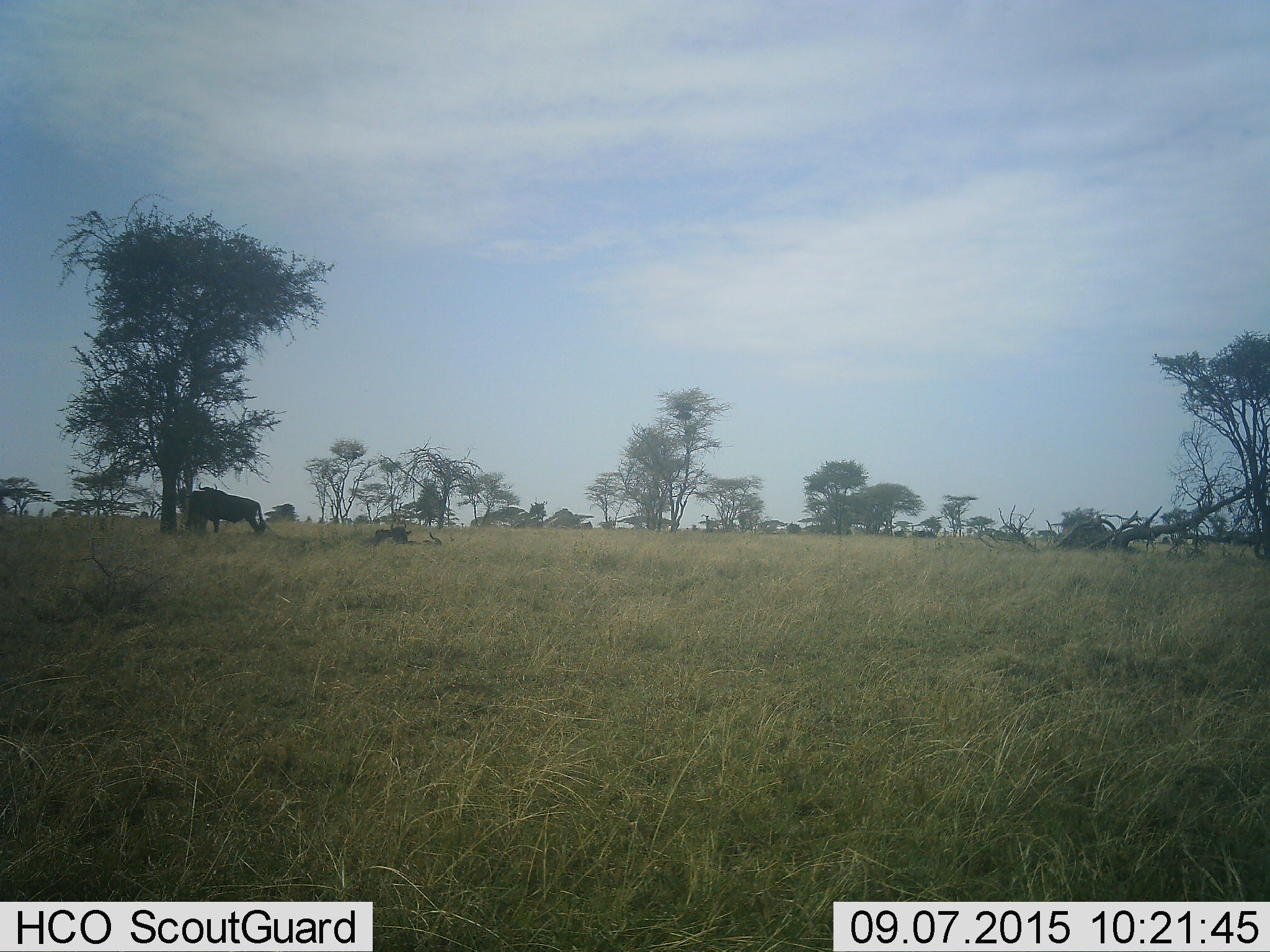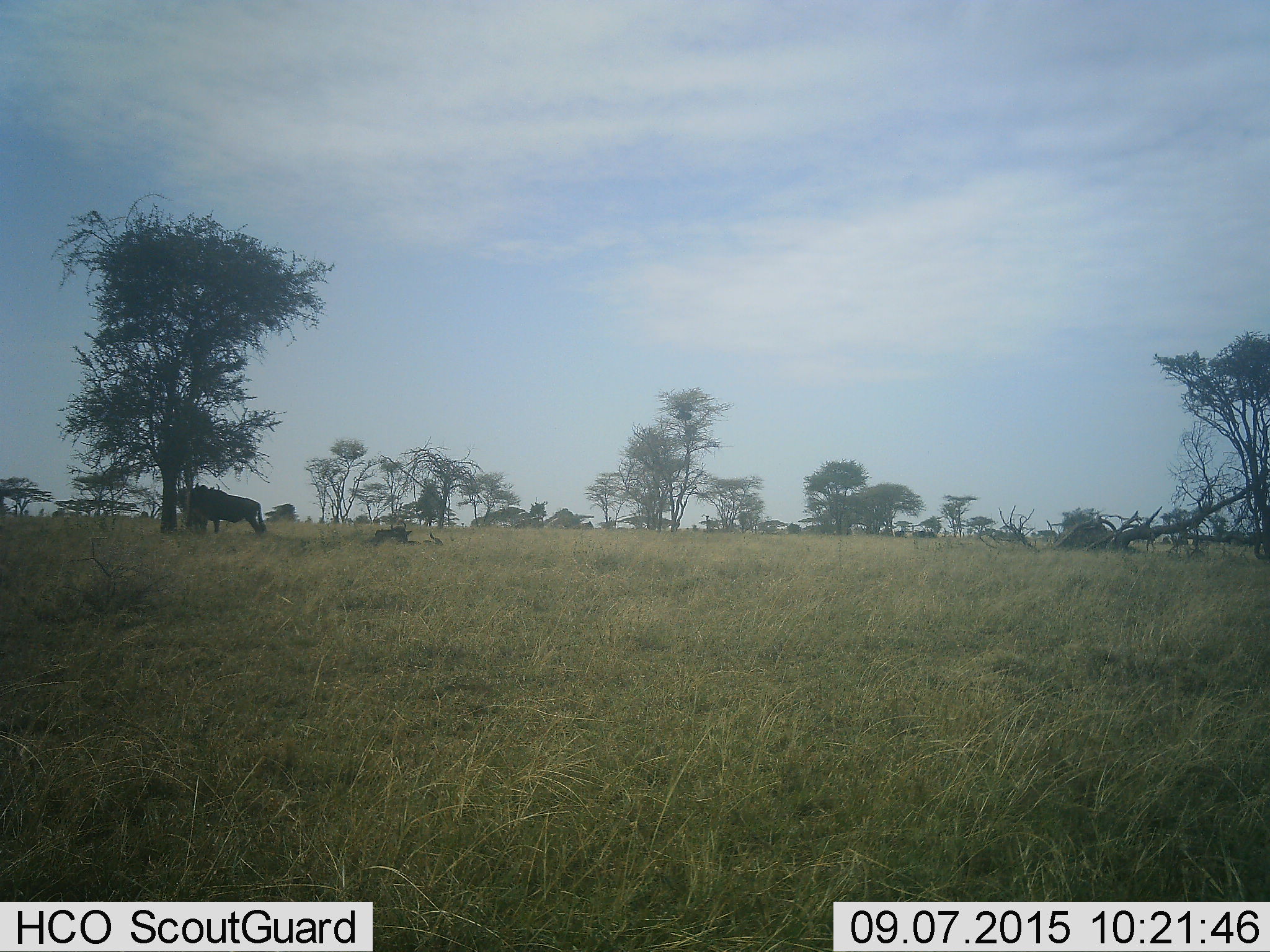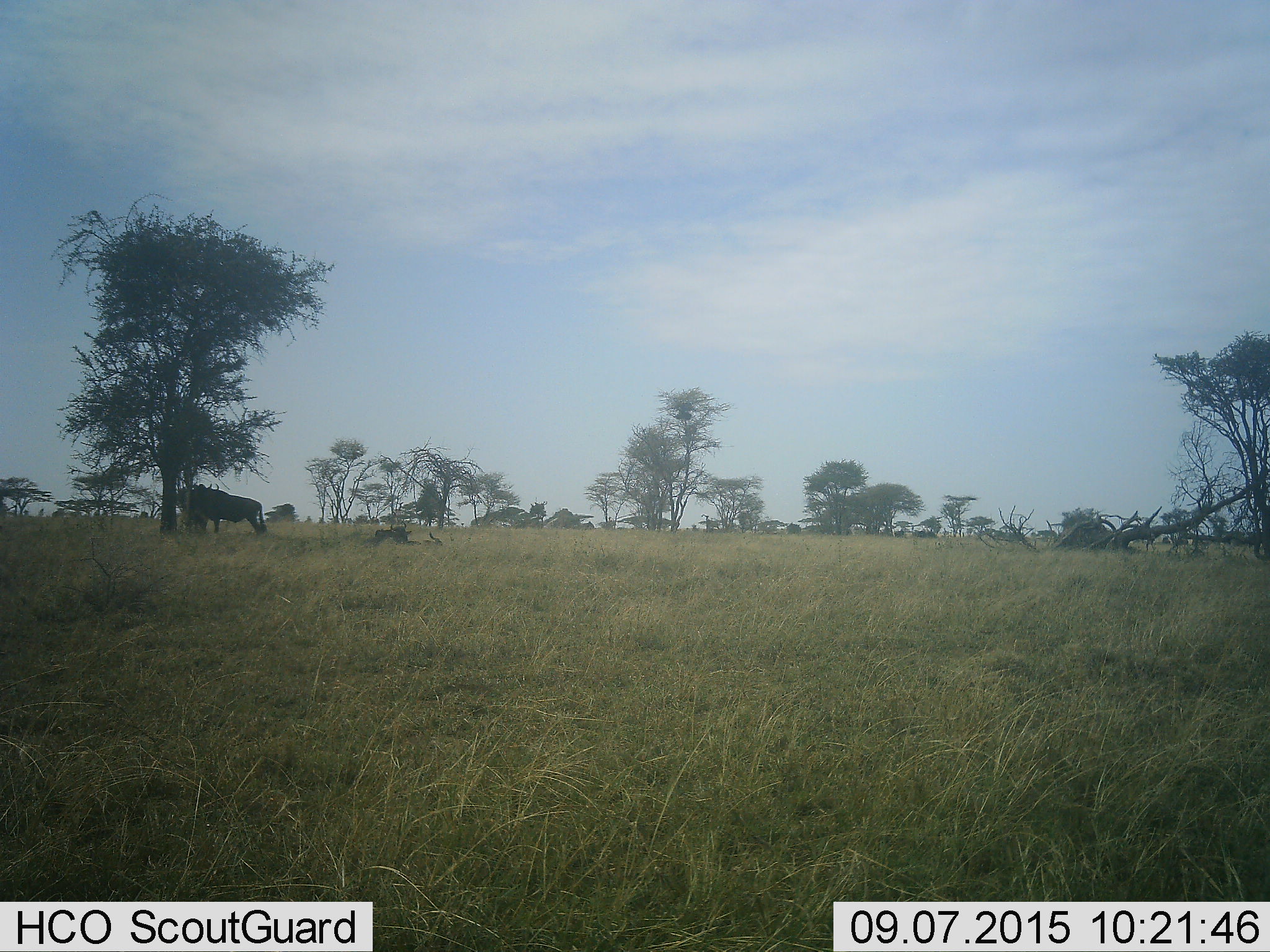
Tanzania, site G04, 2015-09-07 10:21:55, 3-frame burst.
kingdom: Animalia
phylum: Chordata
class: Mammalia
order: Artiodactyla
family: Bovidae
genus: Connochaetes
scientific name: Connochaetes taurinus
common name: blue wildebeest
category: wildebeest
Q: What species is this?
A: Wildebeest (blue wildebeest) (Connochaetes taurinus).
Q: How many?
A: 4.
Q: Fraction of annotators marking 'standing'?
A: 90%.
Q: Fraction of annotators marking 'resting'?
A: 80%.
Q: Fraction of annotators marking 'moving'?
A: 20%.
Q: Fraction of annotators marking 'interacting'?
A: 10%.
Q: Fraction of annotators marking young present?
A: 10%.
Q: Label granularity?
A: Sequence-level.